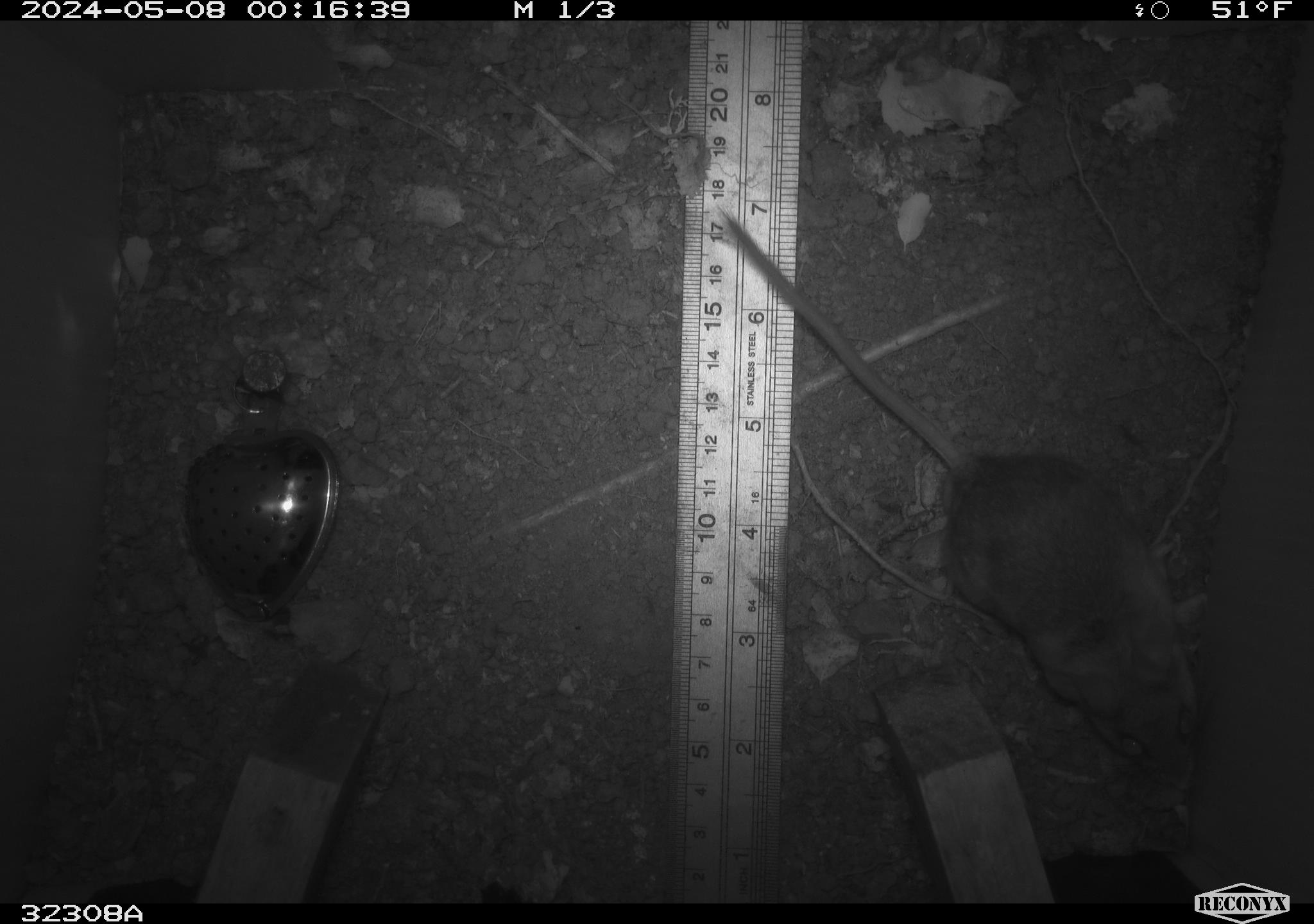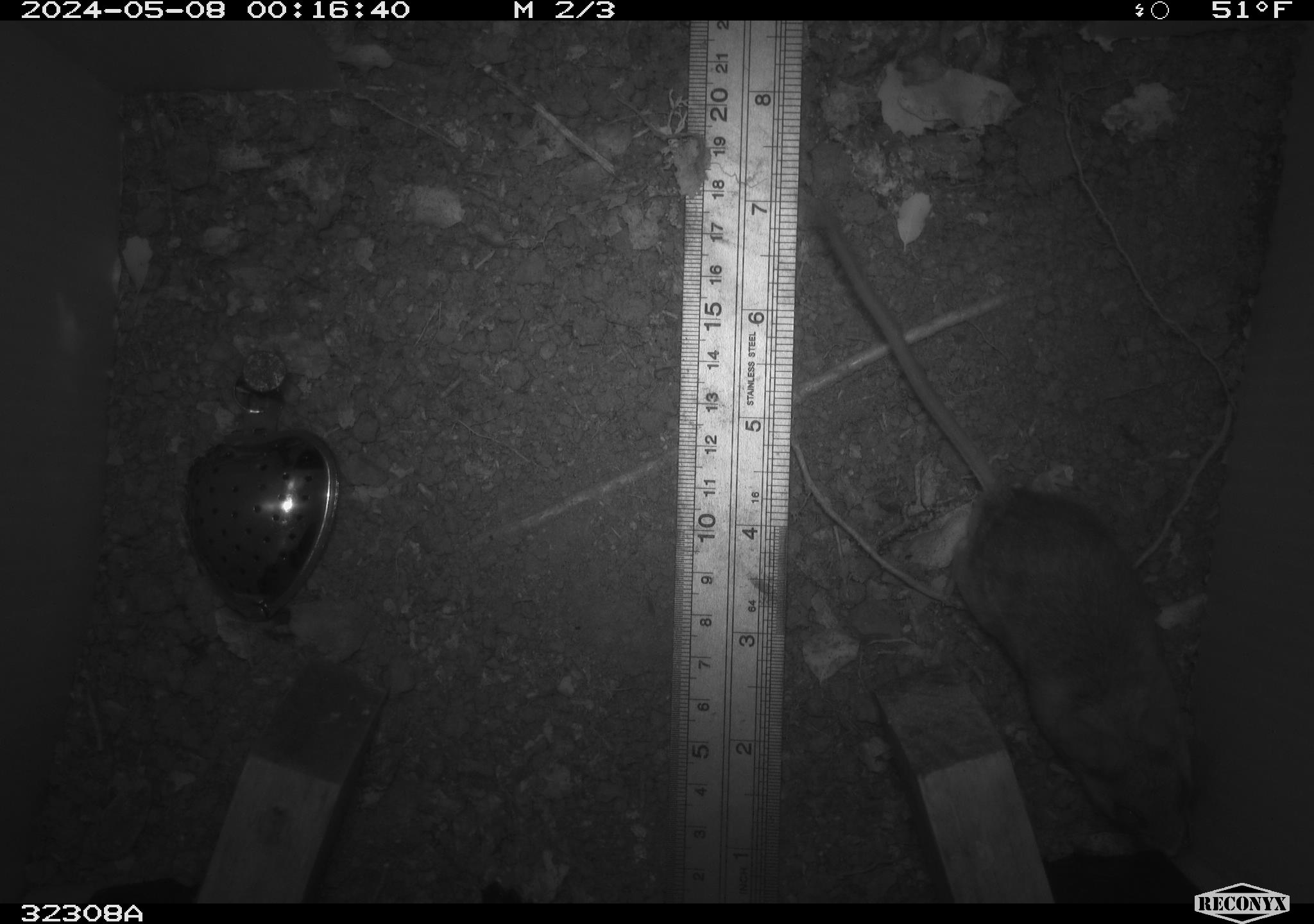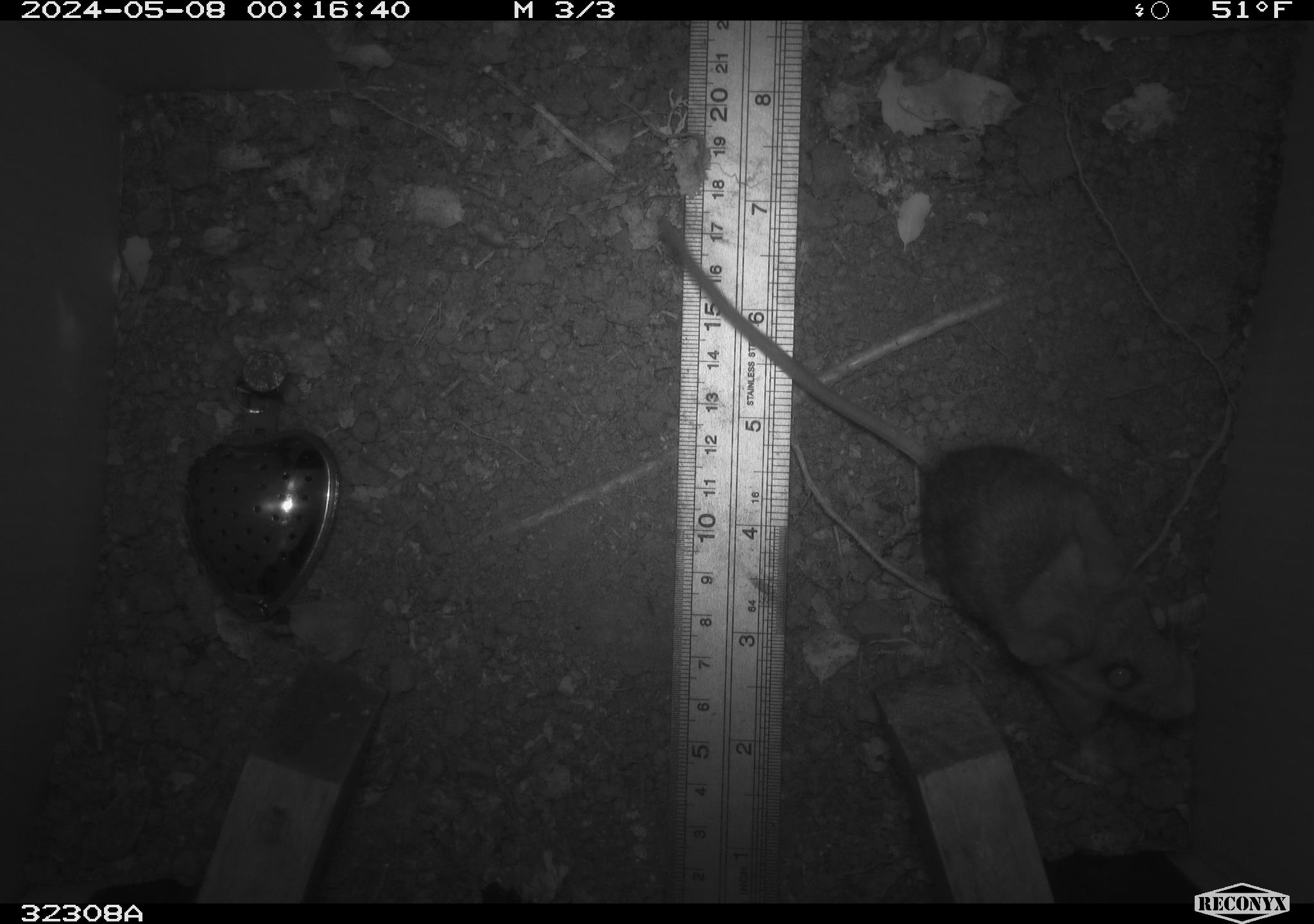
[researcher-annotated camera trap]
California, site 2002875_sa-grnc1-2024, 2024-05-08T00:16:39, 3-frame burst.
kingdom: Animalia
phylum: Chordata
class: Mammalia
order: Rodentia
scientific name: Rodentia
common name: rodent